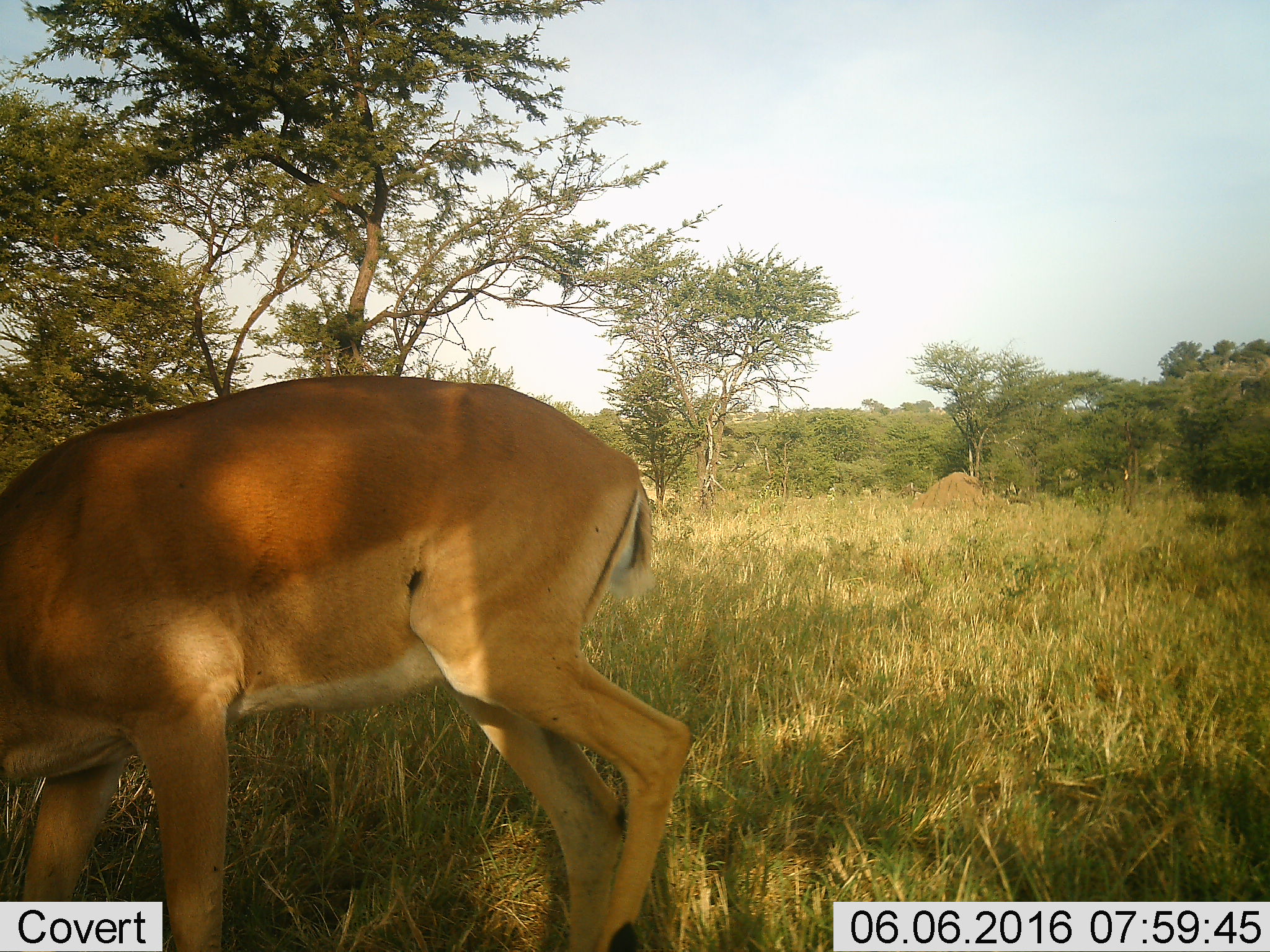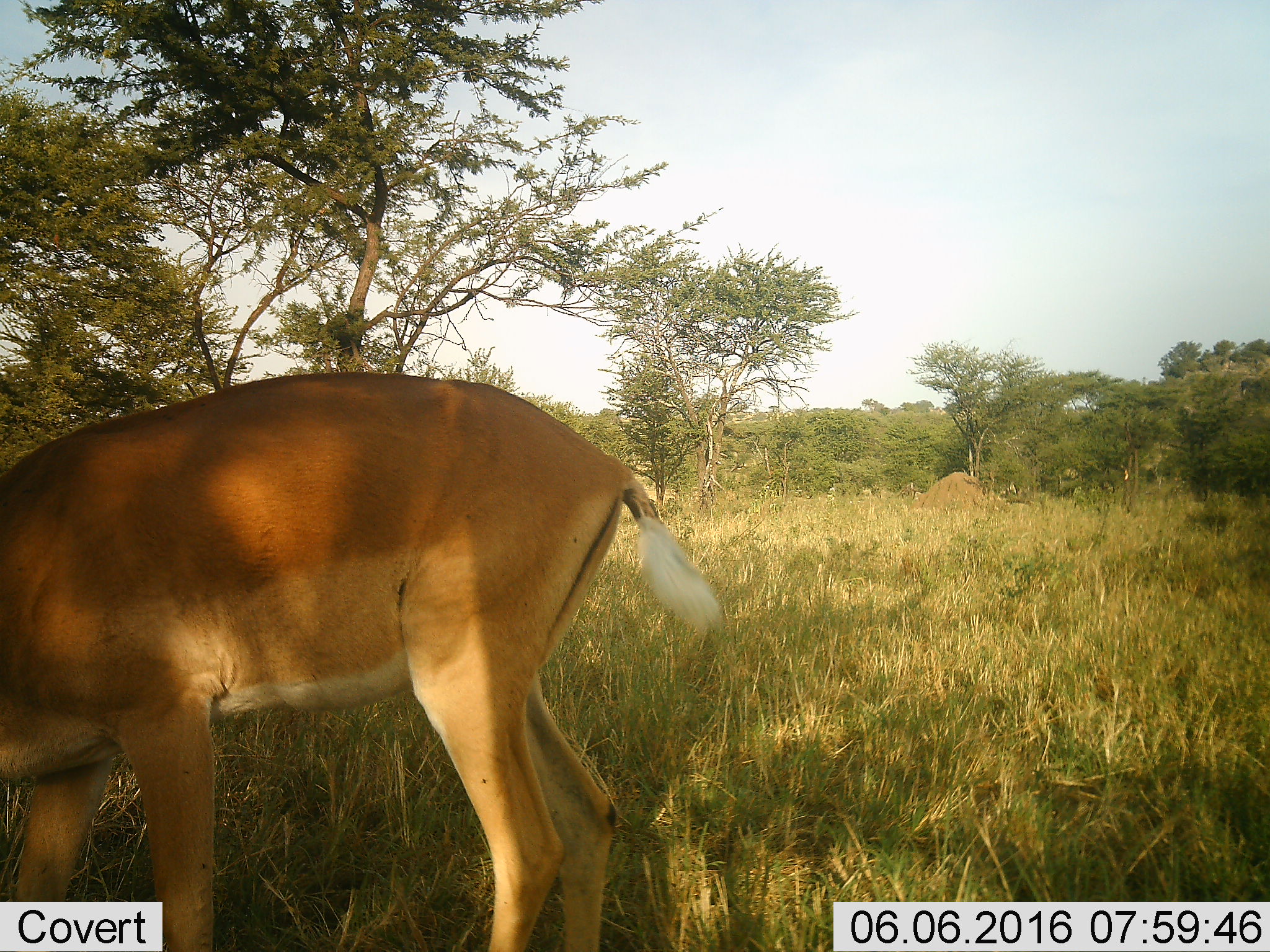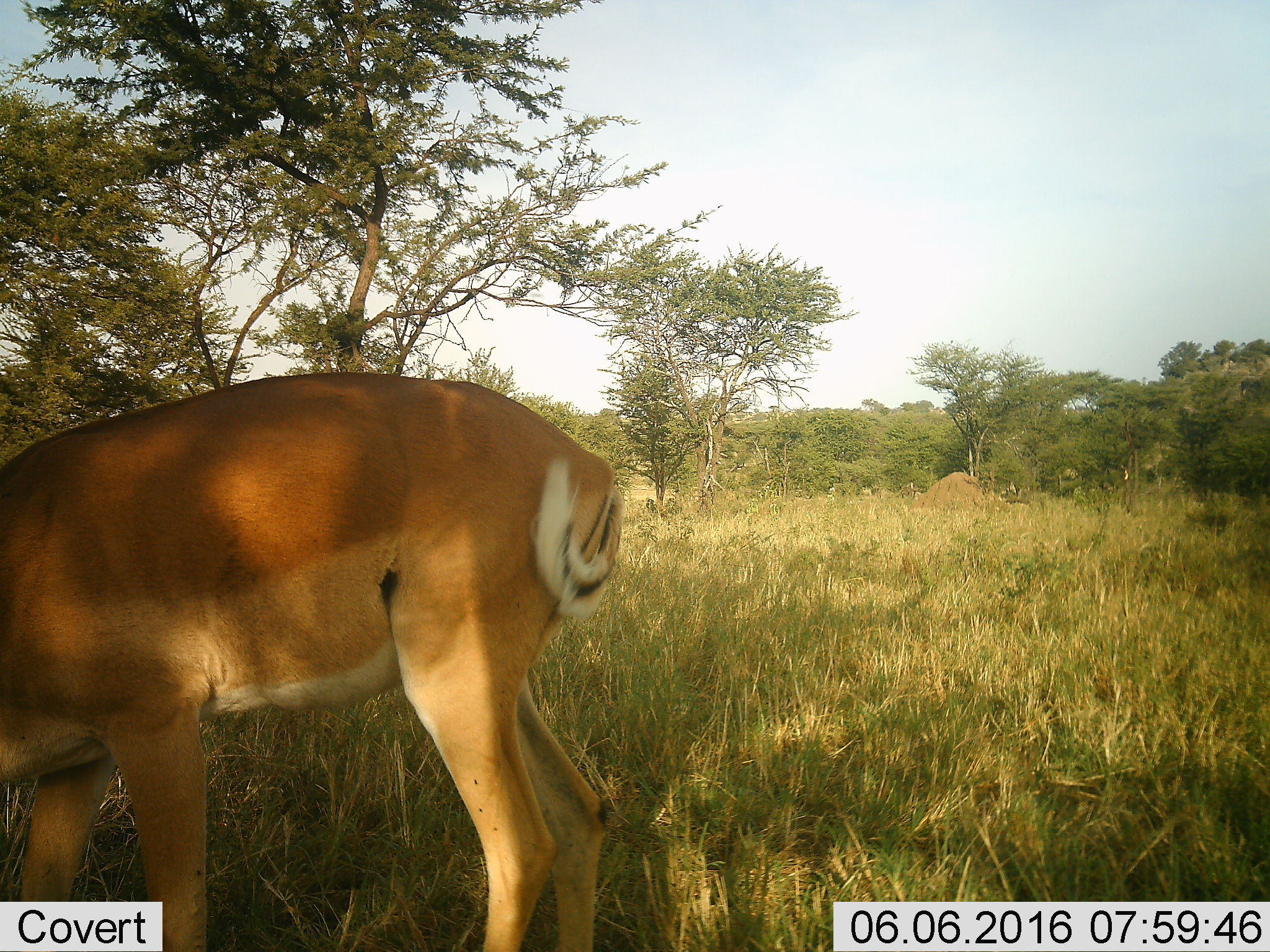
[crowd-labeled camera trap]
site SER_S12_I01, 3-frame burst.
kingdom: Animalia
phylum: Chordata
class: Mammalia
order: Artiodactyla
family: Bovidae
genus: Aepyceros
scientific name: Aepyceros melampus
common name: impala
Impala (Aepyceros melampus), count 1. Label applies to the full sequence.